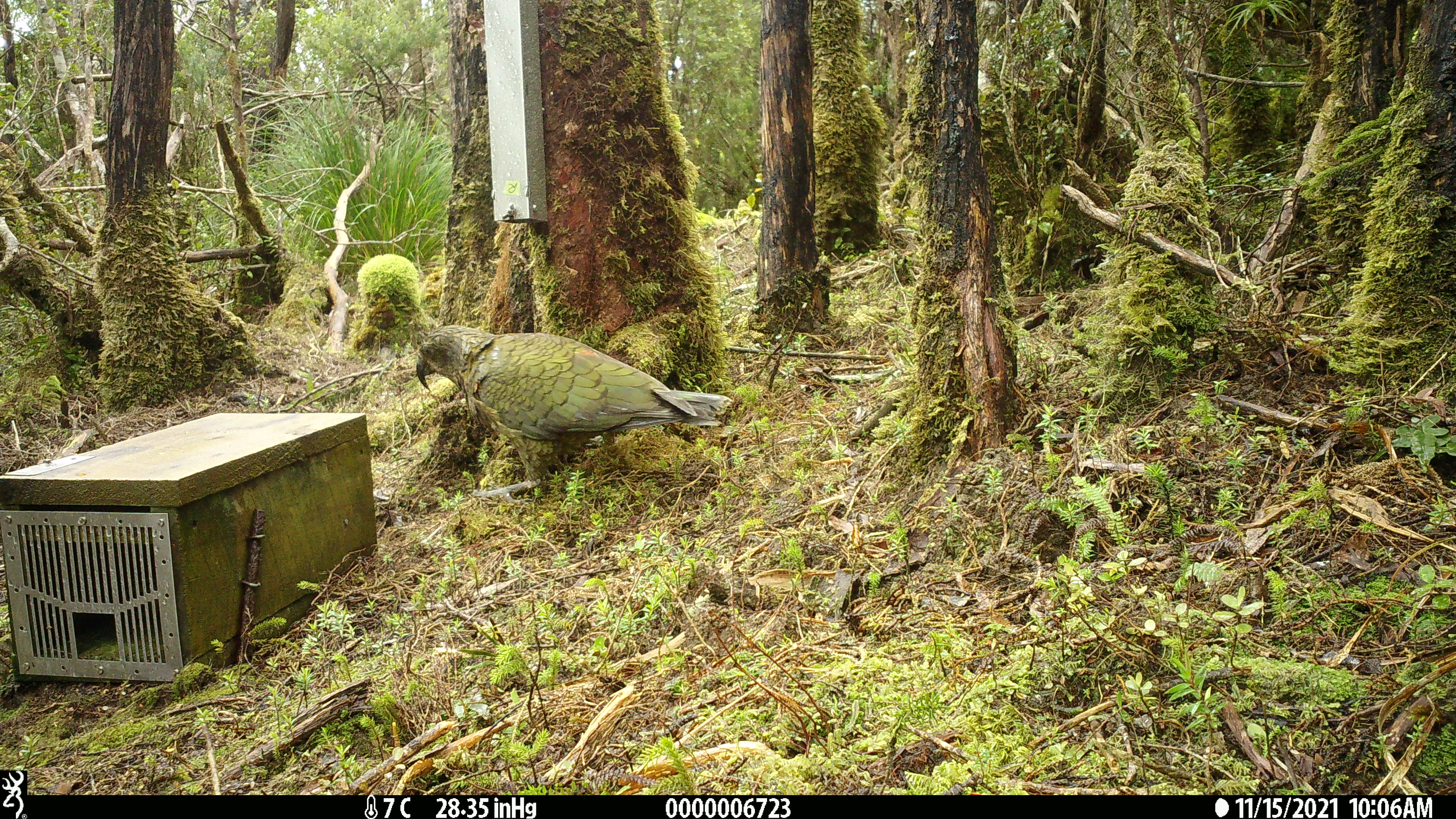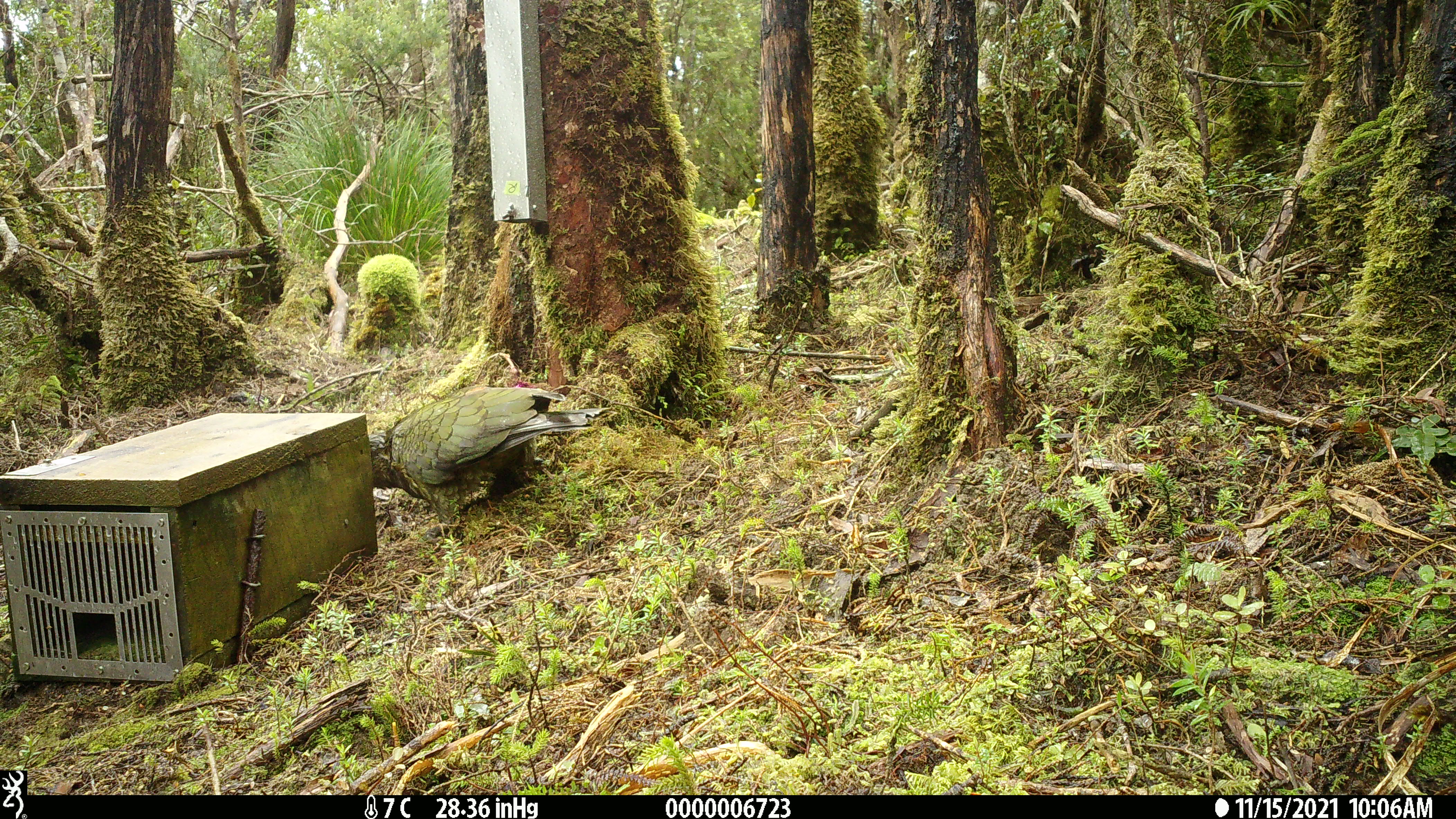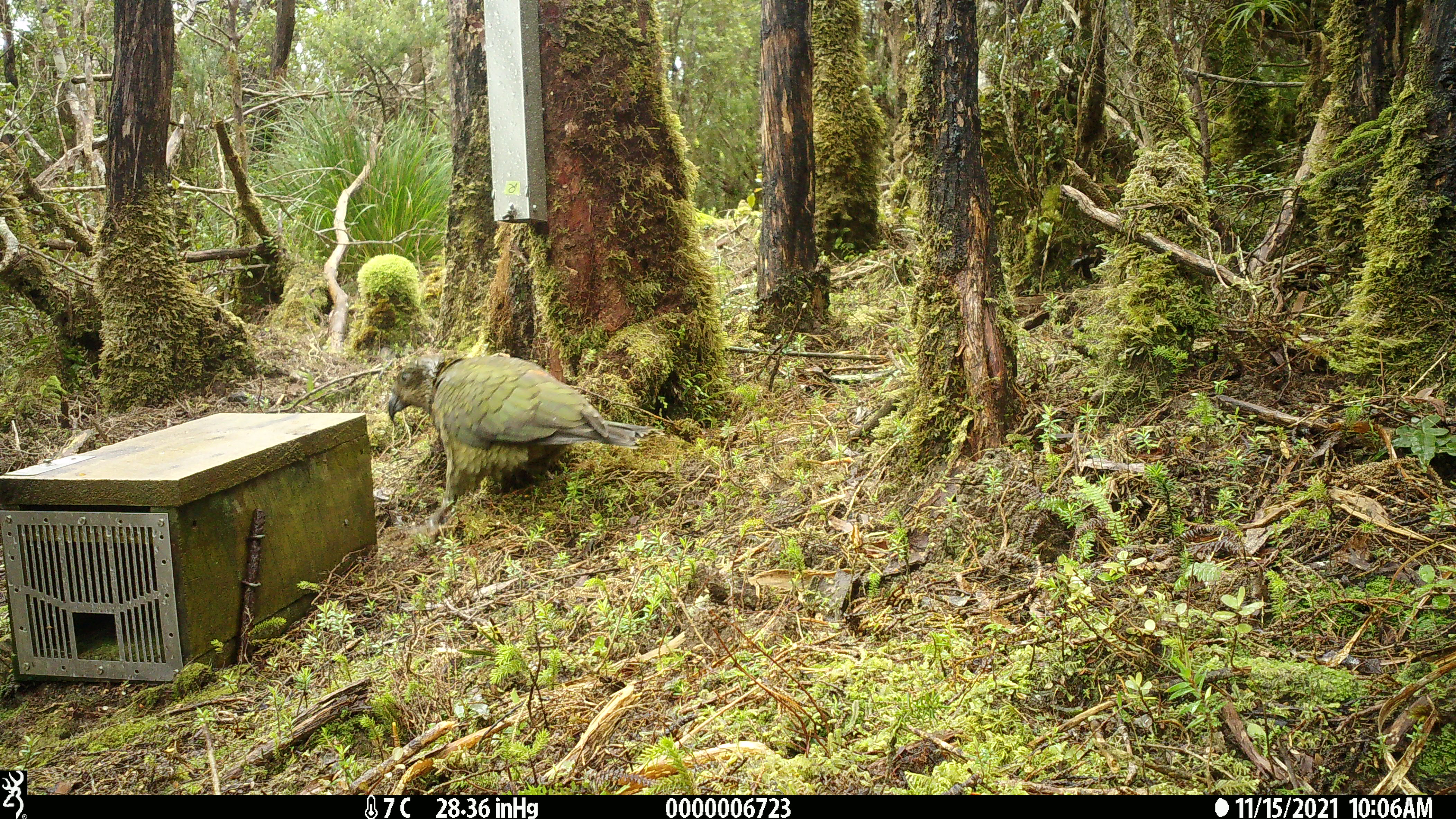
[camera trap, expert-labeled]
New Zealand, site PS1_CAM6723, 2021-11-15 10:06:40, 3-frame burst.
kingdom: Animalia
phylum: Chordata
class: Aves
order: Psittaciformes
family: Strigopidae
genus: Nestor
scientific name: Nestor notabilis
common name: kea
Kea (Nestor notabilis).